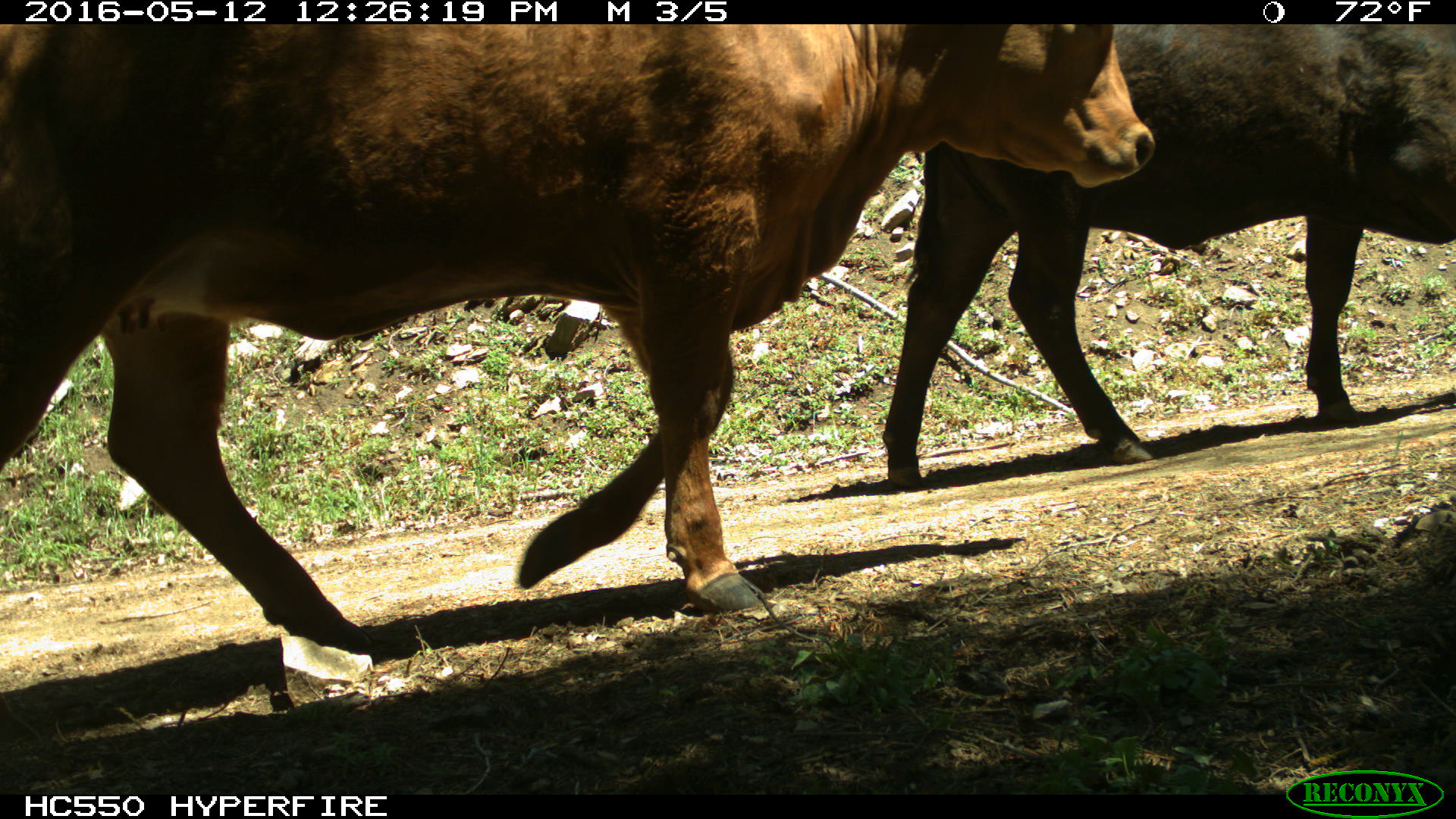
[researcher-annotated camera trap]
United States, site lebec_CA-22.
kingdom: Animalia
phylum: Chordata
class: Mammalia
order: Artiodactyla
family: Bovidae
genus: Bos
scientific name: Bos taurus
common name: domestic cow